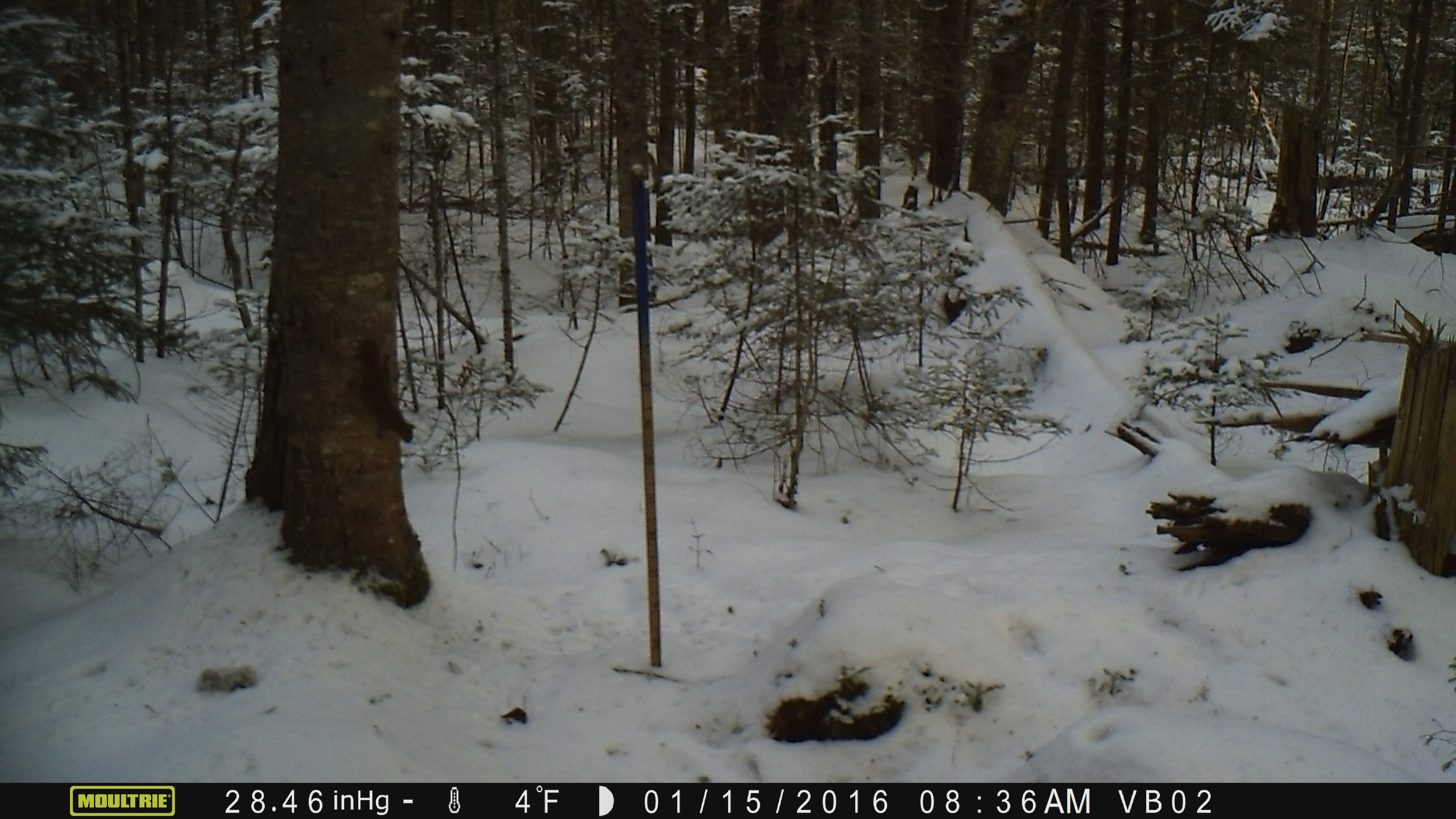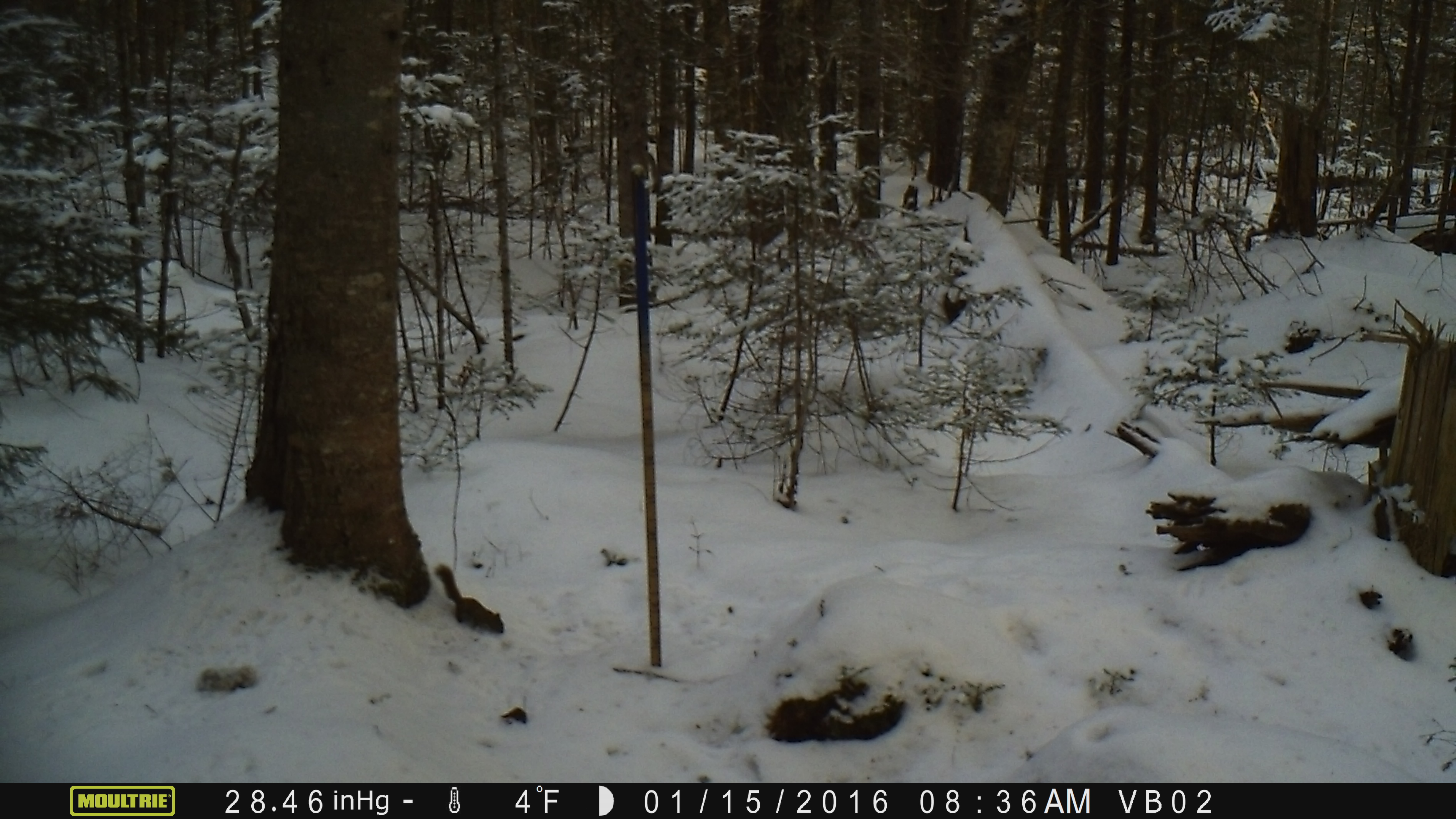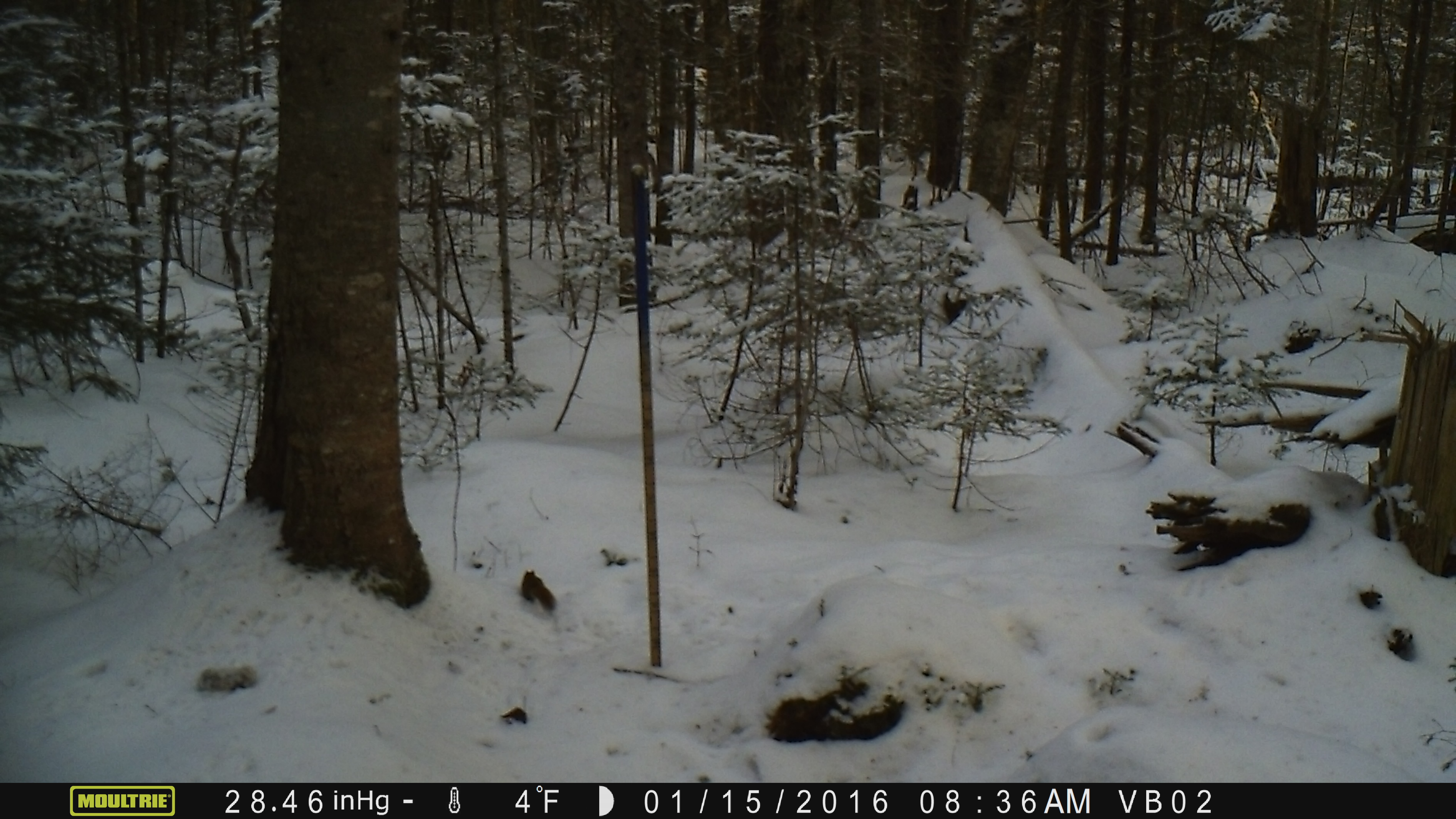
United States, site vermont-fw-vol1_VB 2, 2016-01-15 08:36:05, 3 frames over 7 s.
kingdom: Animalia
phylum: Chordata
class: Mammalia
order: Rodentia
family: Sciuridae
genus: Tamiasciurus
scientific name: Tamiasciurus hudsonicus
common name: red squirrel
Red squirrel (Tamiasciurus hudsonicus).